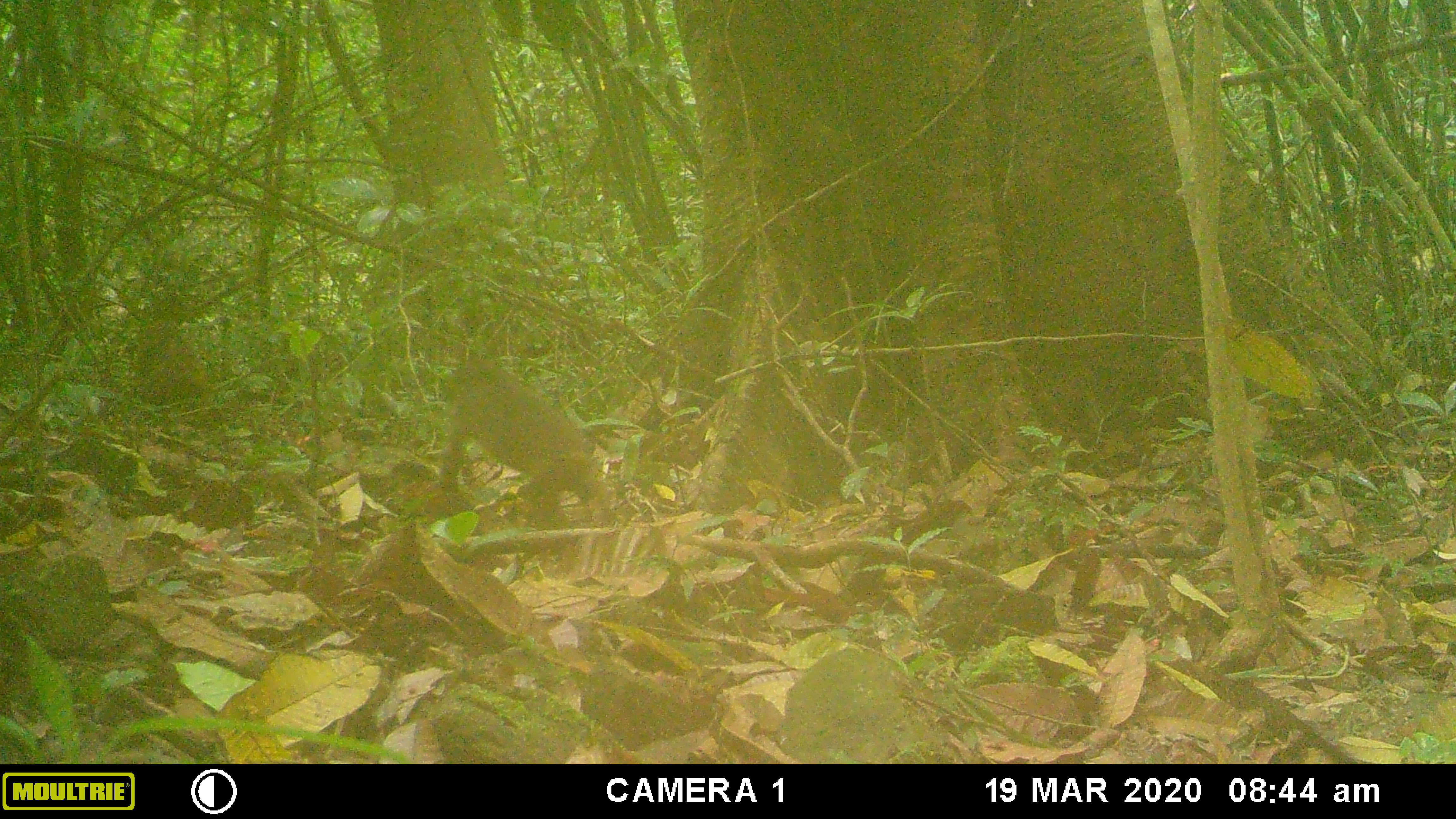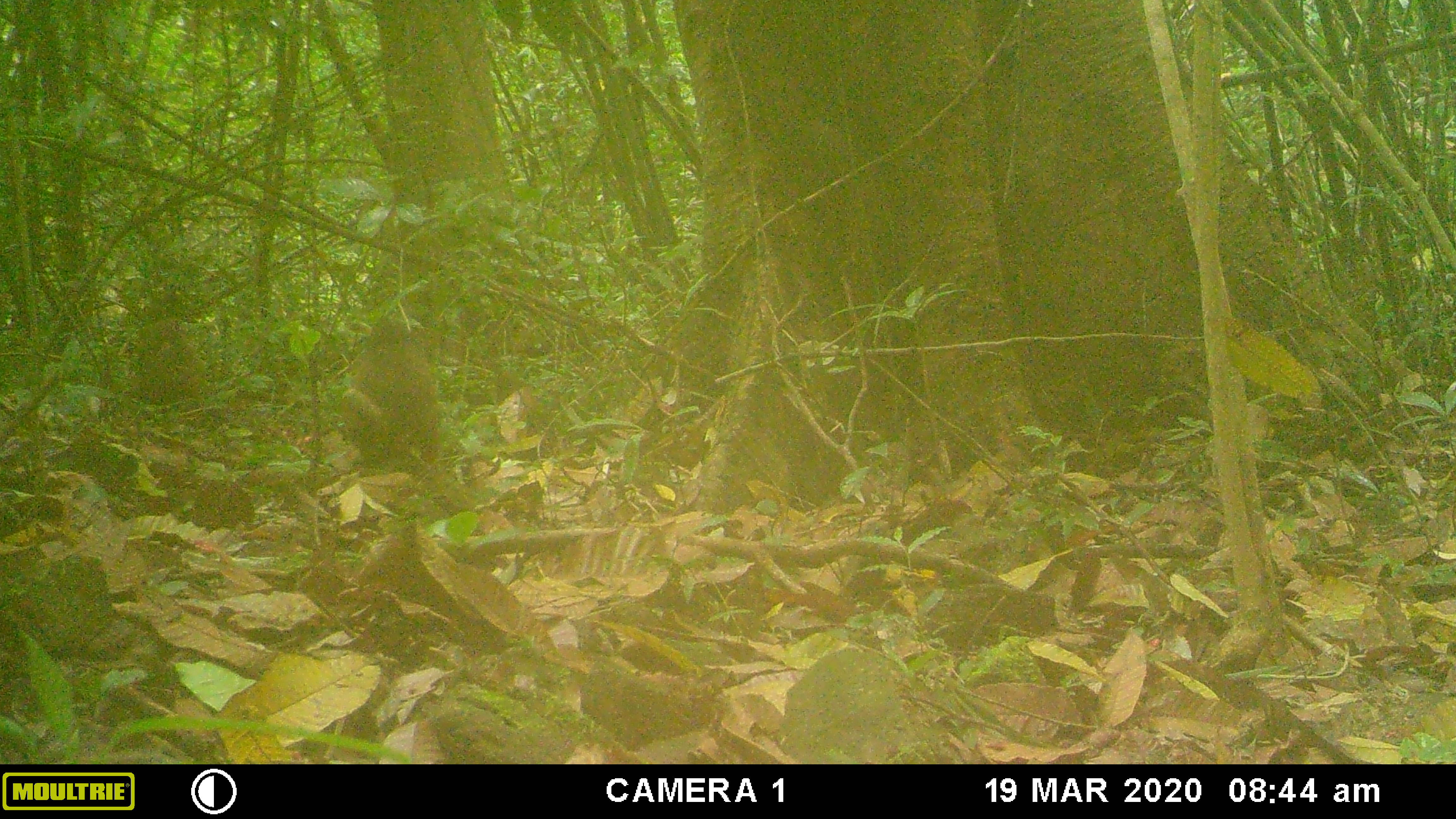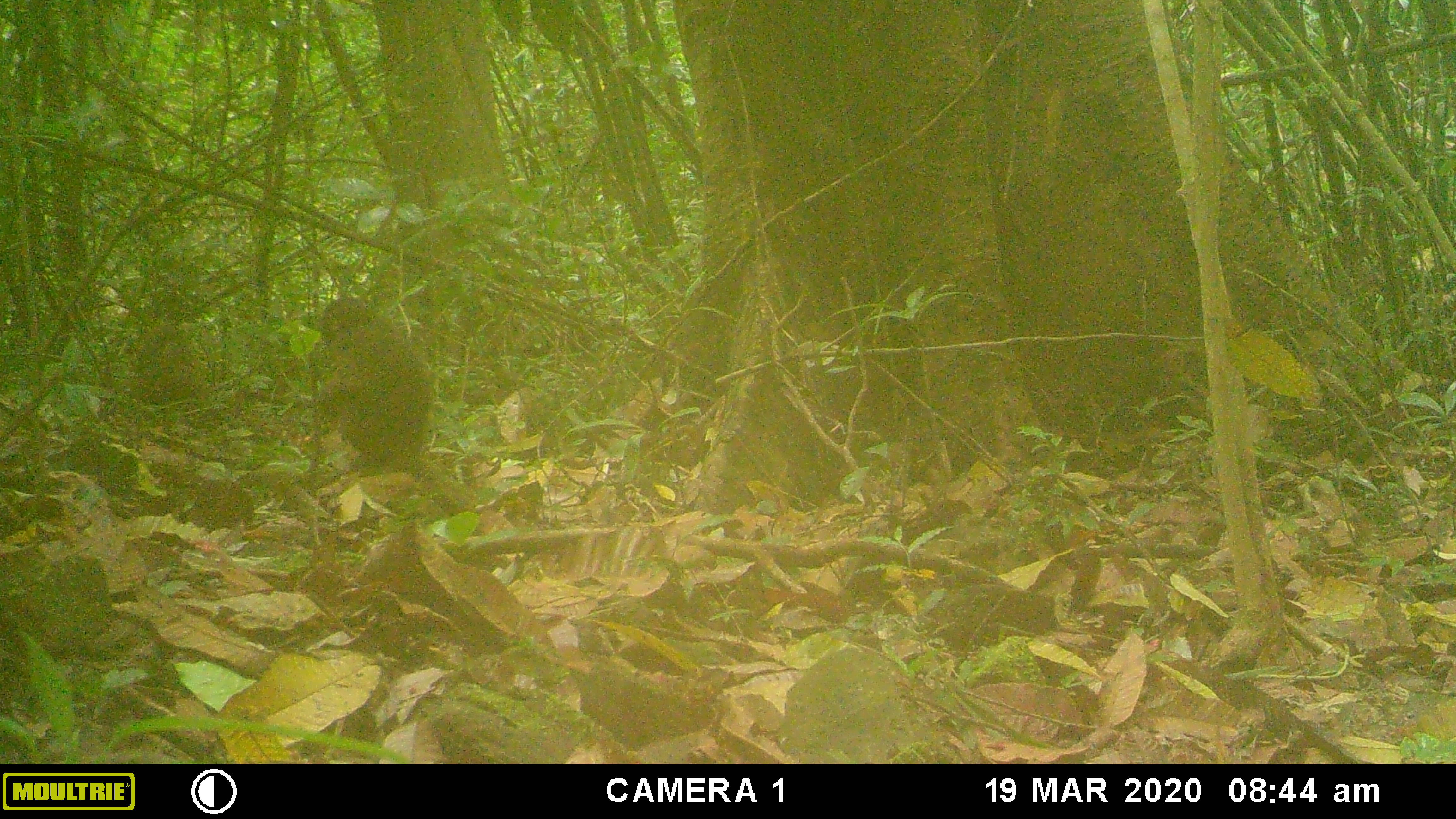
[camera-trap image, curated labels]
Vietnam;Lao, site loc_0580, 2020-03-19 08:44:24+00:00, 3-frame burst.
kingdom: Animalia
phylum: Chordata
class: Mammalia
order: Primates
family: Cercopithecidae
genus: Macaca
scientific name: Macaca arctoides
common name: stump-tailed macaque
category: stump tailed macaque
Stump tailed macaque (stump-tailed macaque) (Macaca arctoides). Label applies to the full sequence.